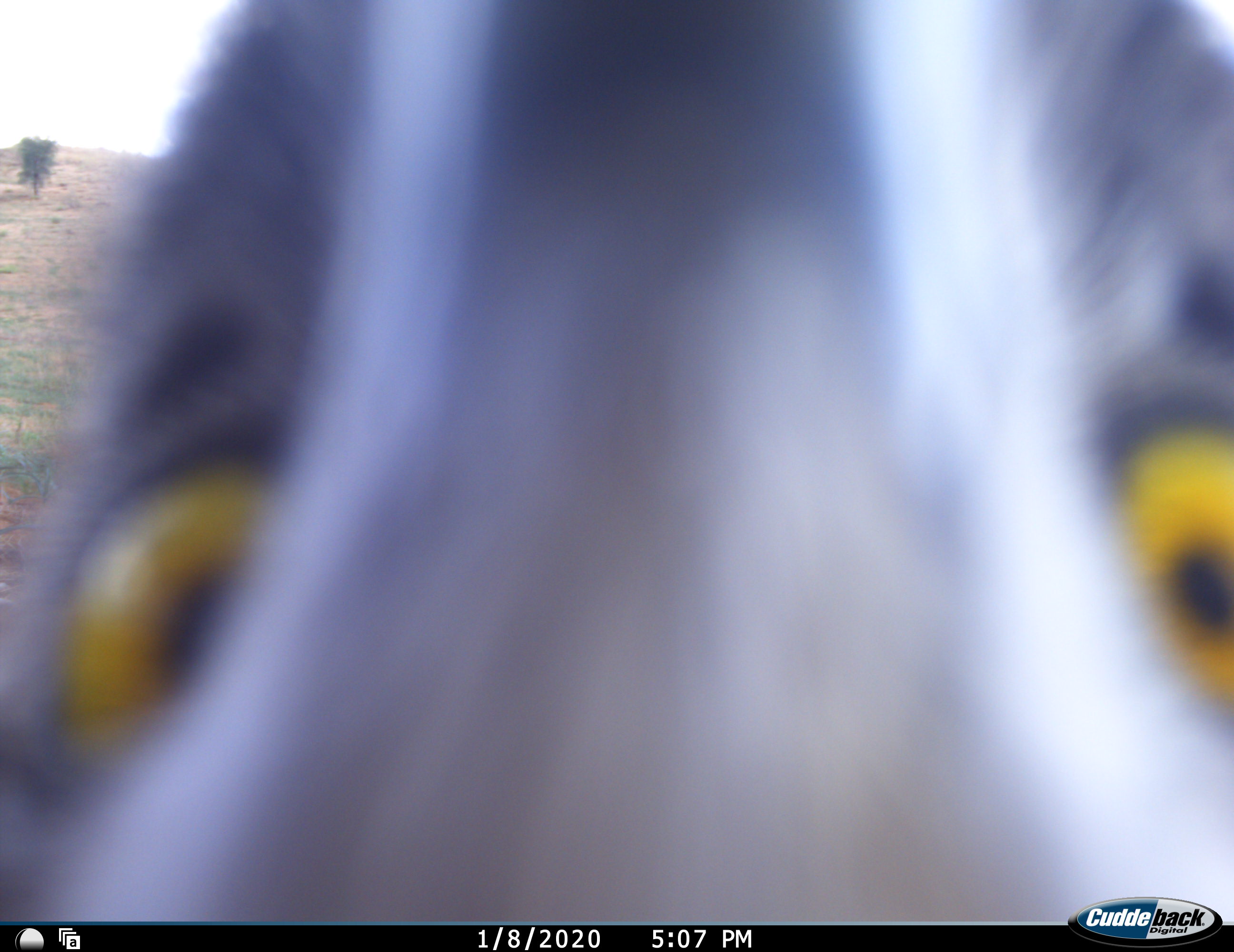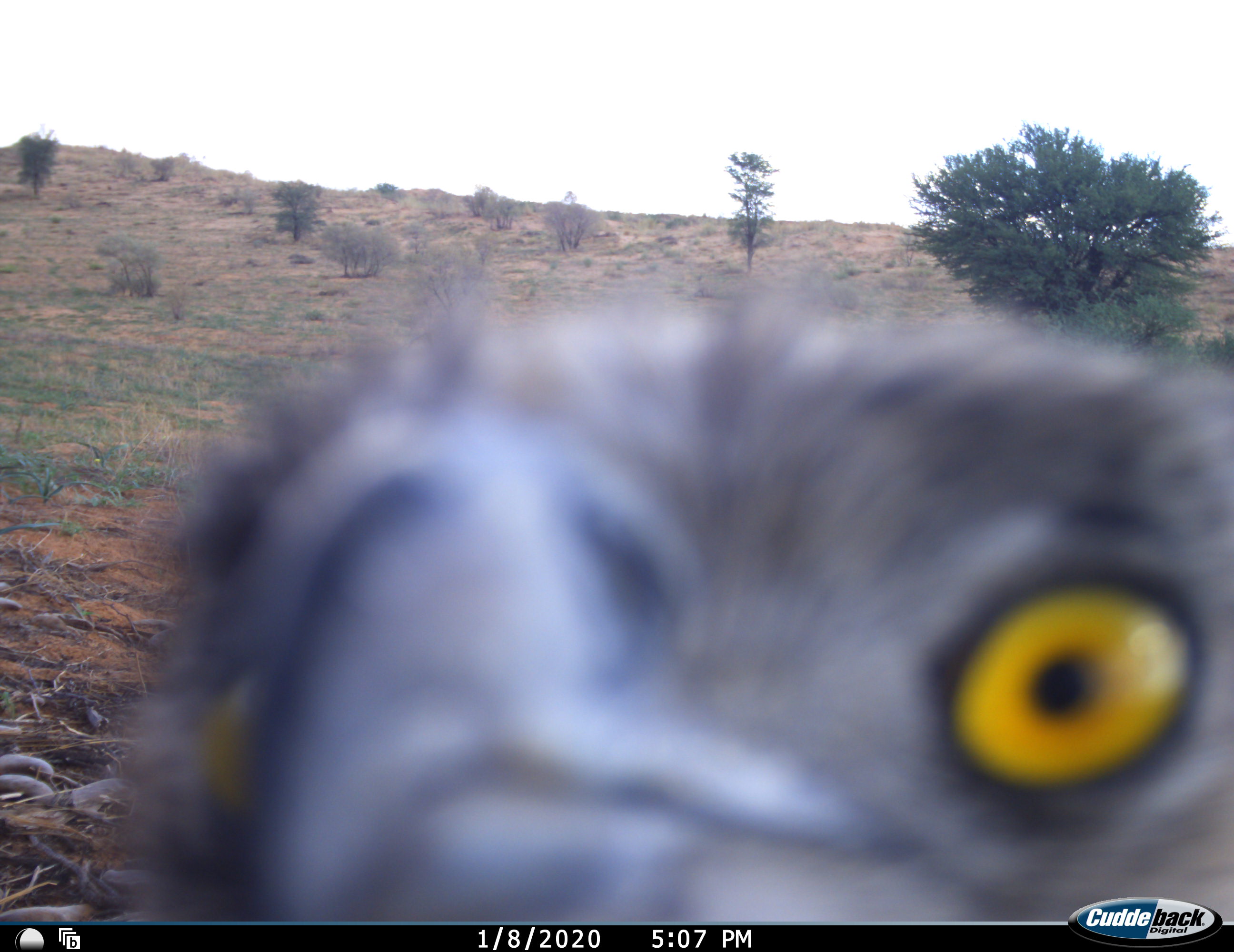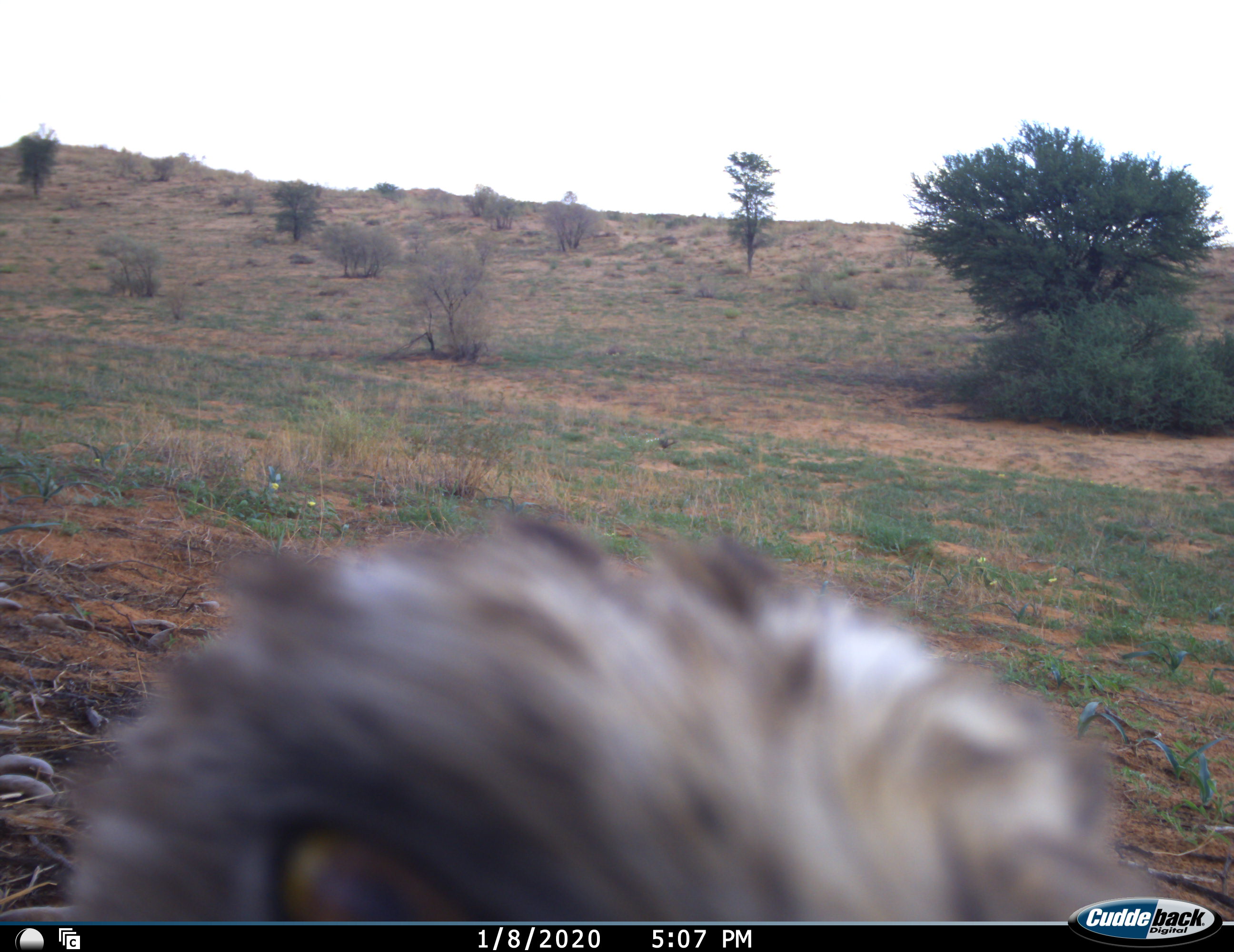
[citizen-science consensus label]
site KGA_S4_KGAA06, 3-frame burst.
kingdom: Animalia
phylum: Chordata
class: Aves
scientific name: Aves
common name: bird of prey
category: birdofprey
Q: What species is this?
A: Birdofprey (bird of prey) (Aves).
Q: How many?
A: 1.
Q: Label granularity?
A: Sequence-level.